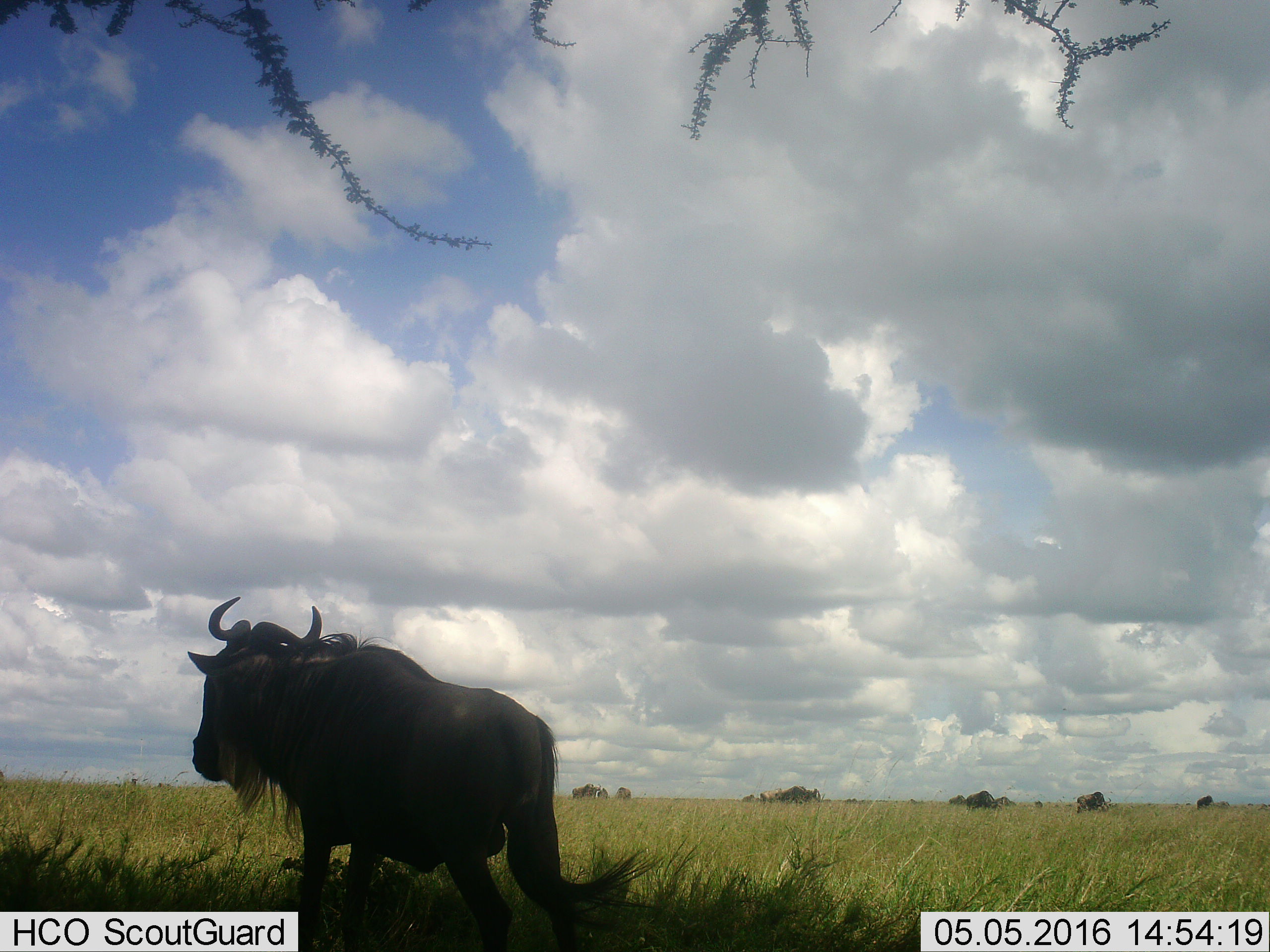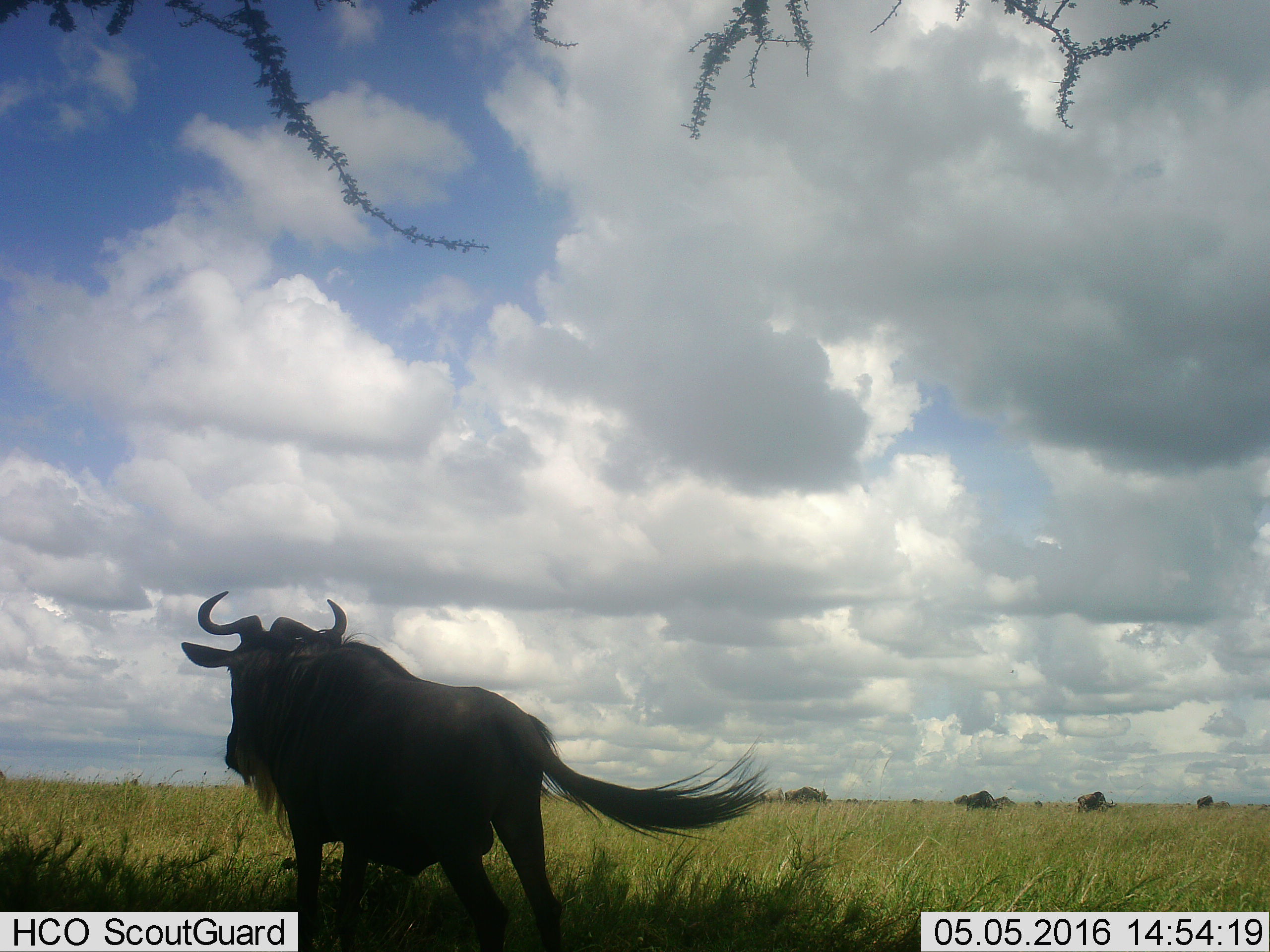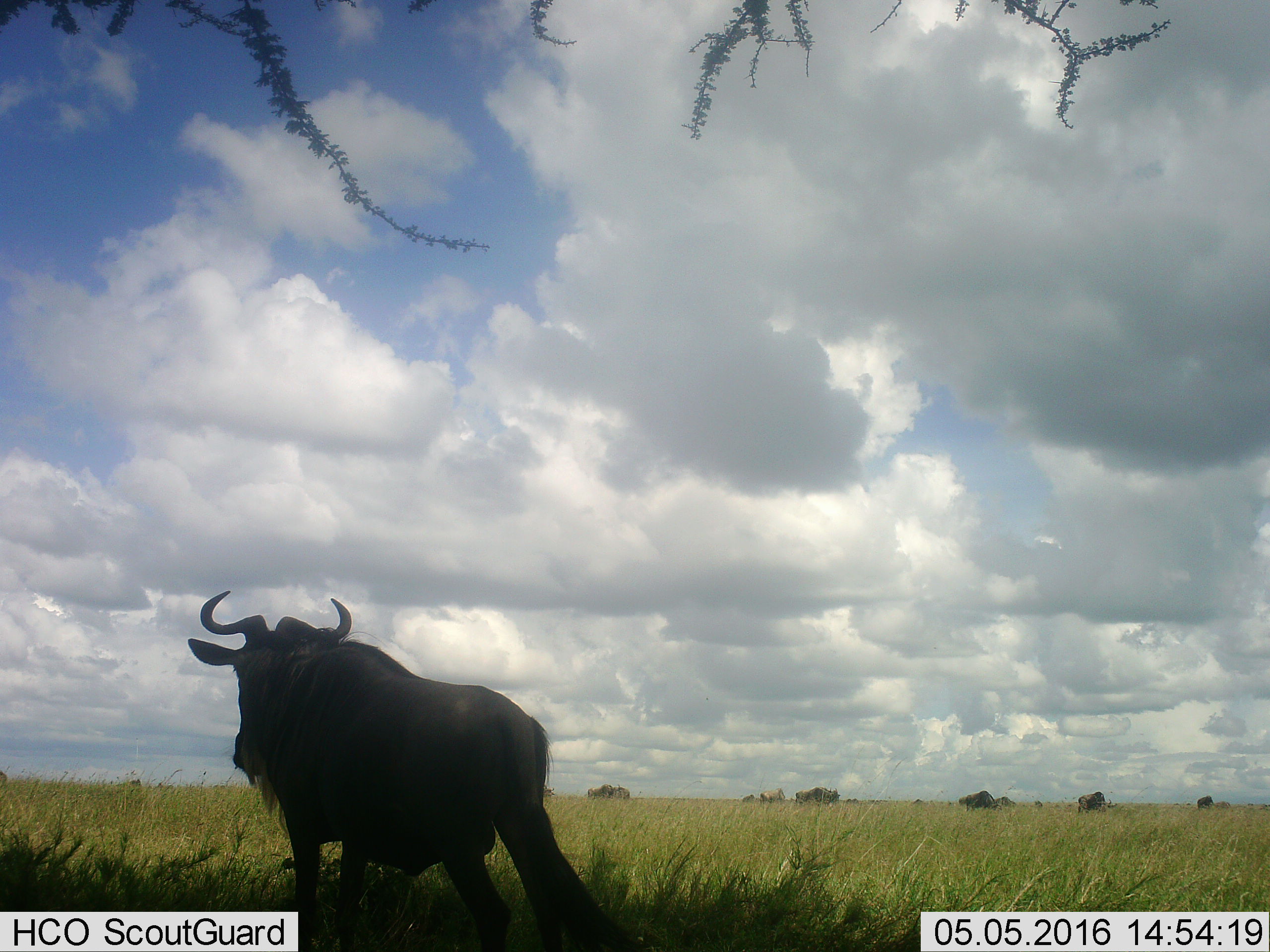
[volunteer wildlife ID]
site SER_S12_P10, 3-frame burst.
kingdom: Animalia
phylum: Chordata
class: Mammalia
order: Artiodactyla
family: Bovidae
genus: Connochaetes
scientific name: Connochaetes taurinus taurinus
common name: blue wildebeest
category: wildebeestblue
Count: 11-50.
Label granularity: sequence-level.